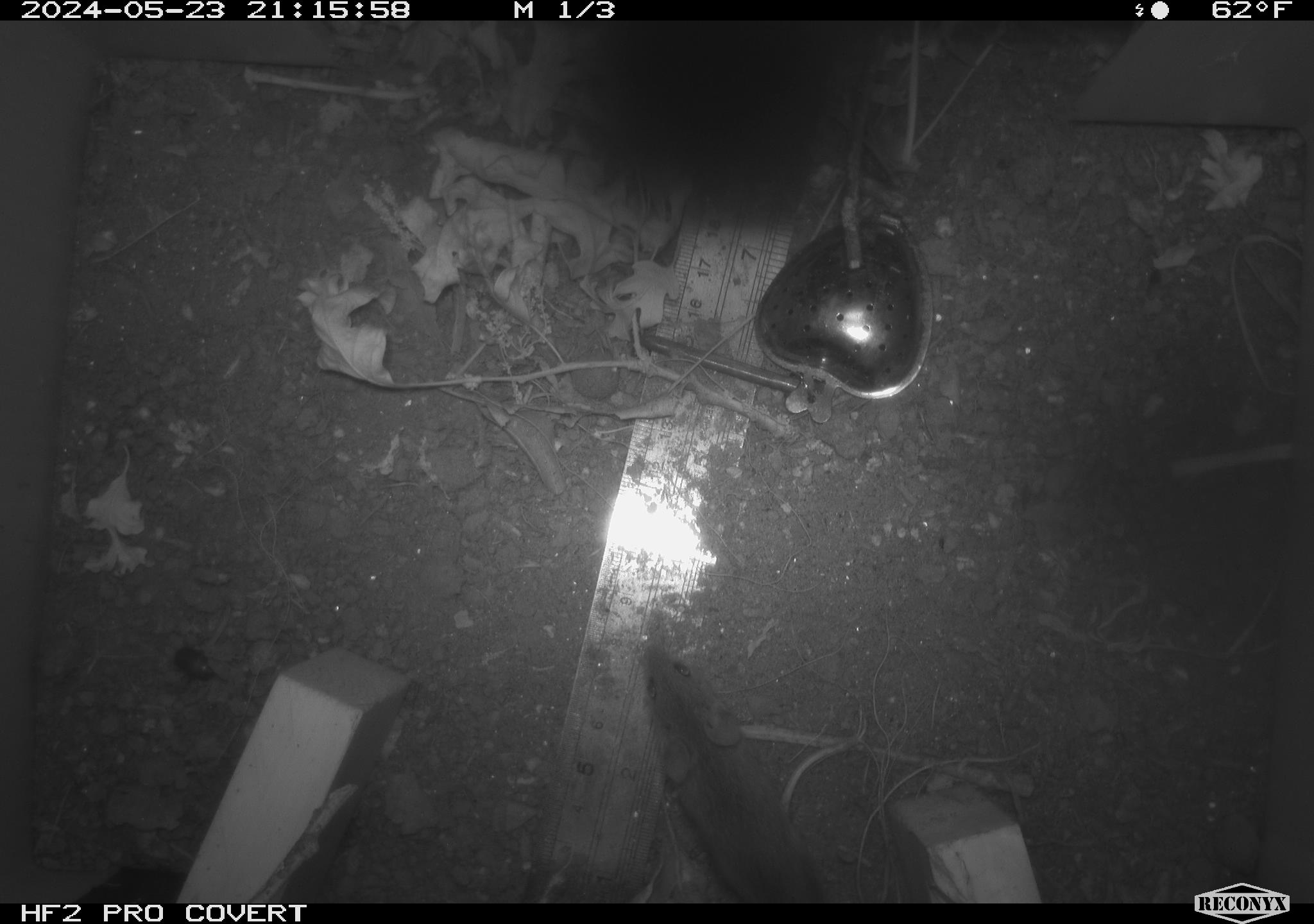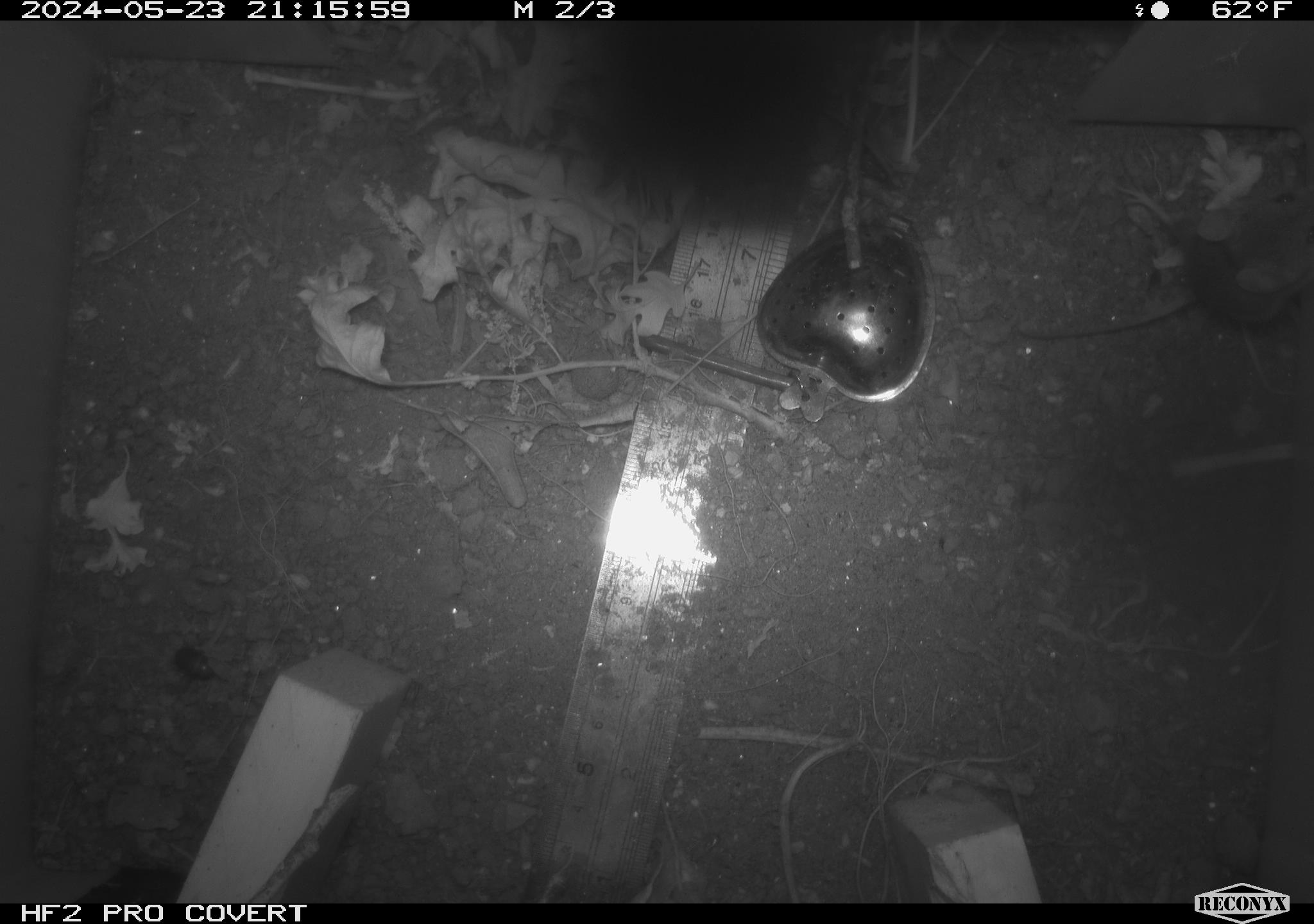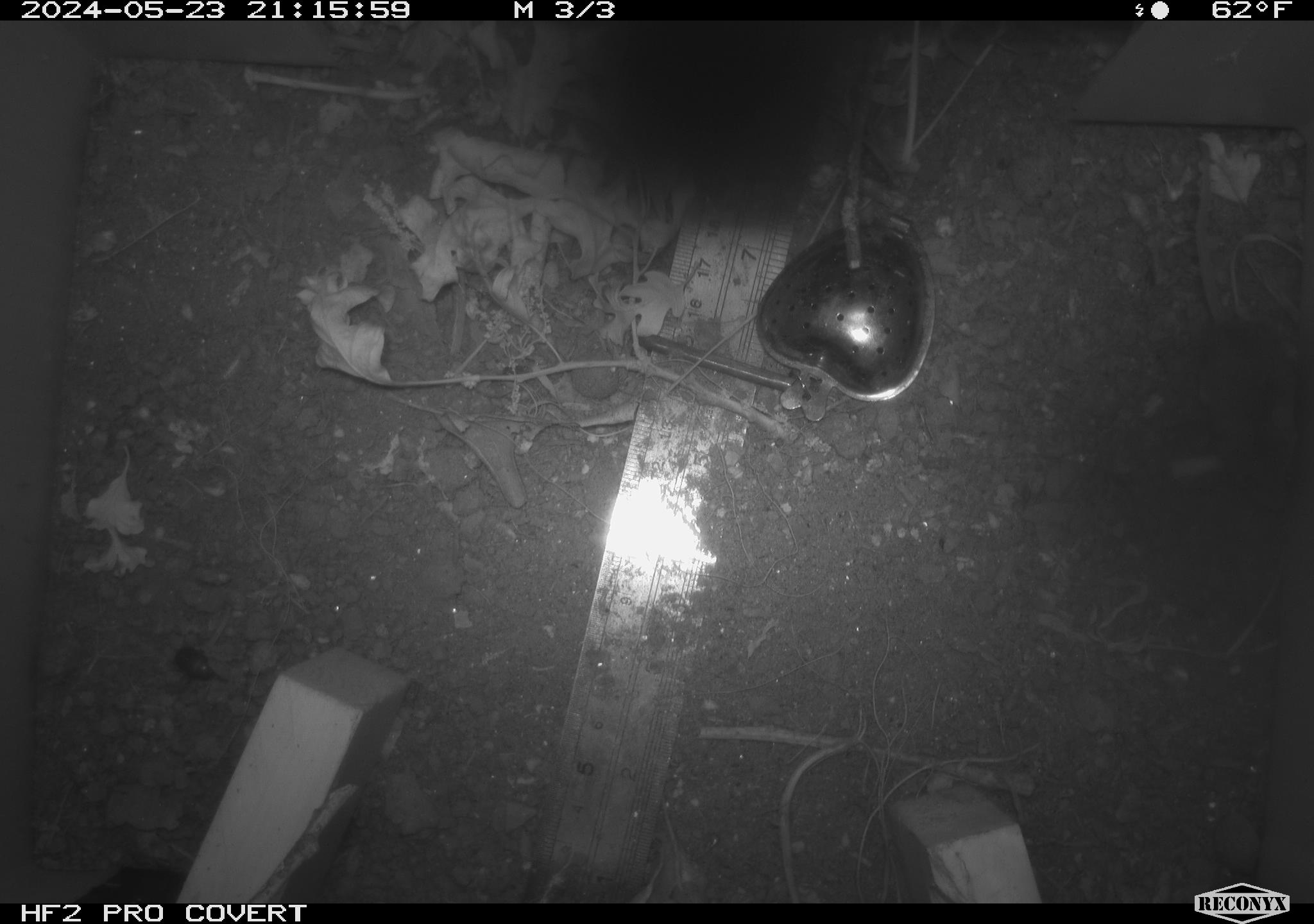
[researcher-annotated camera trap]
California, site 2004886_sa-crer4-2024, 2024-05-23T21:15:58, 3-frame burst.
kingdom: Animalia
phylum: Chordata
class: Mammalia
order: Rodentia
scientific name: Rodentia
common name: mouse species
Mouse species (Rodentia).